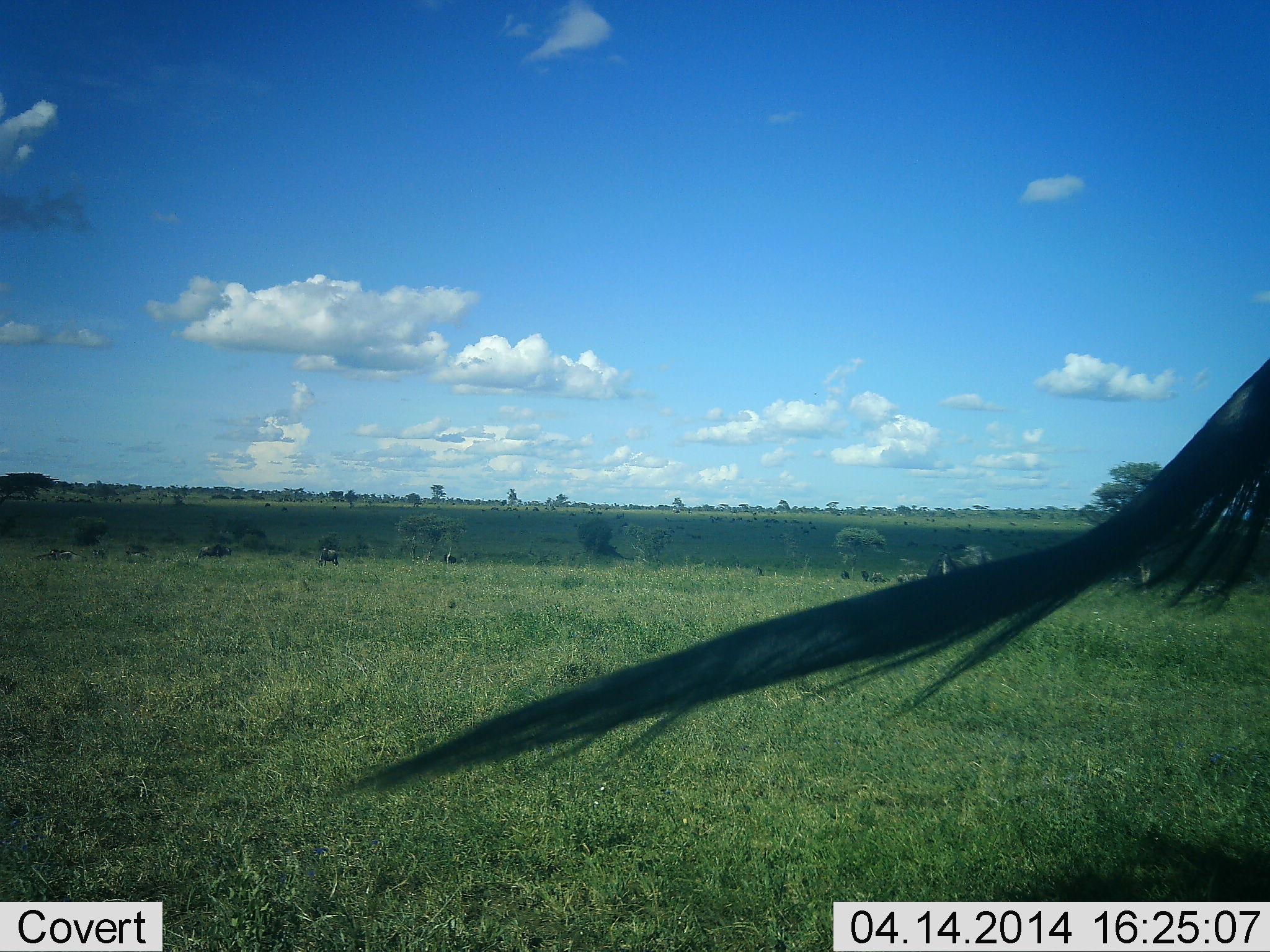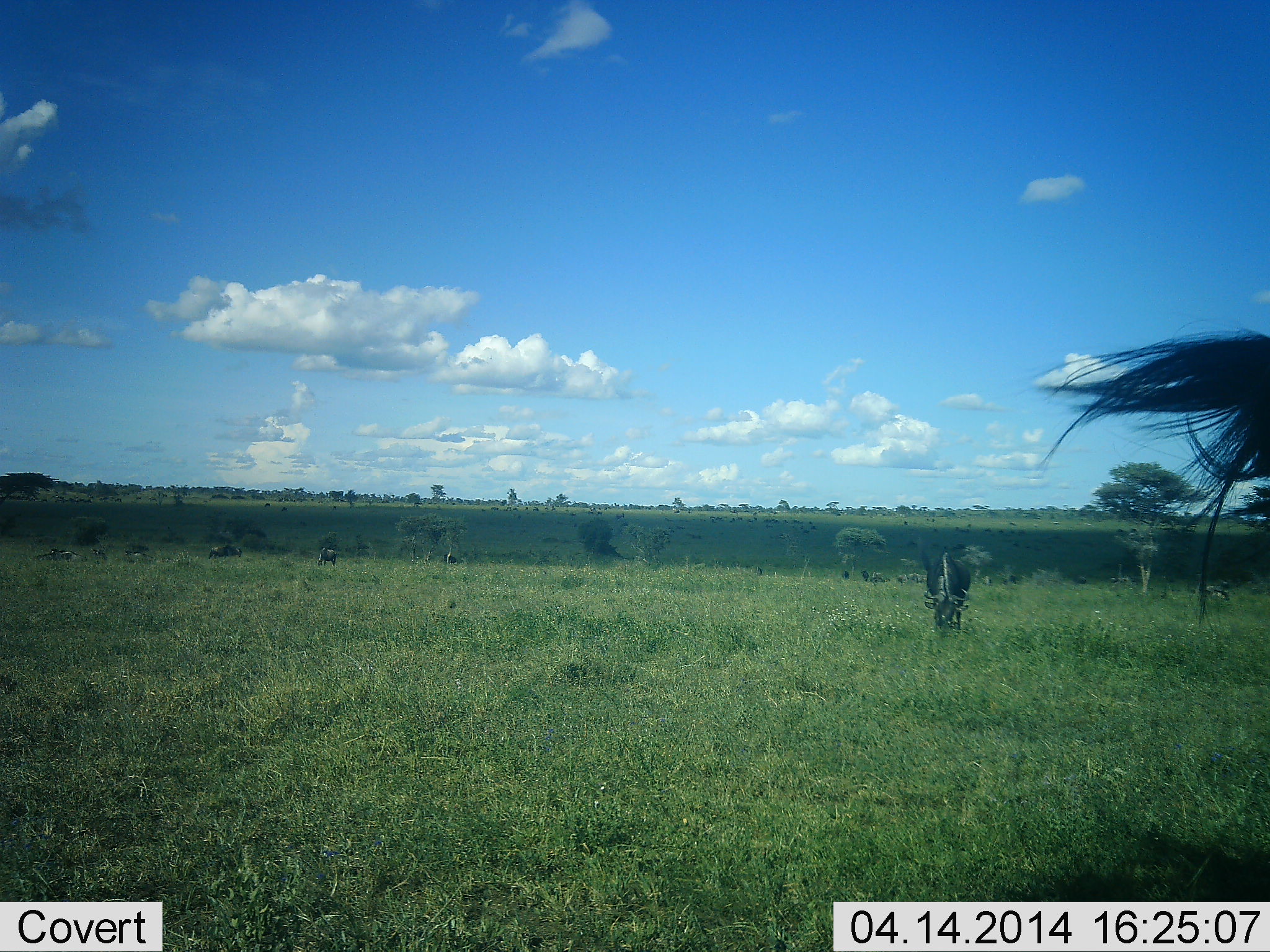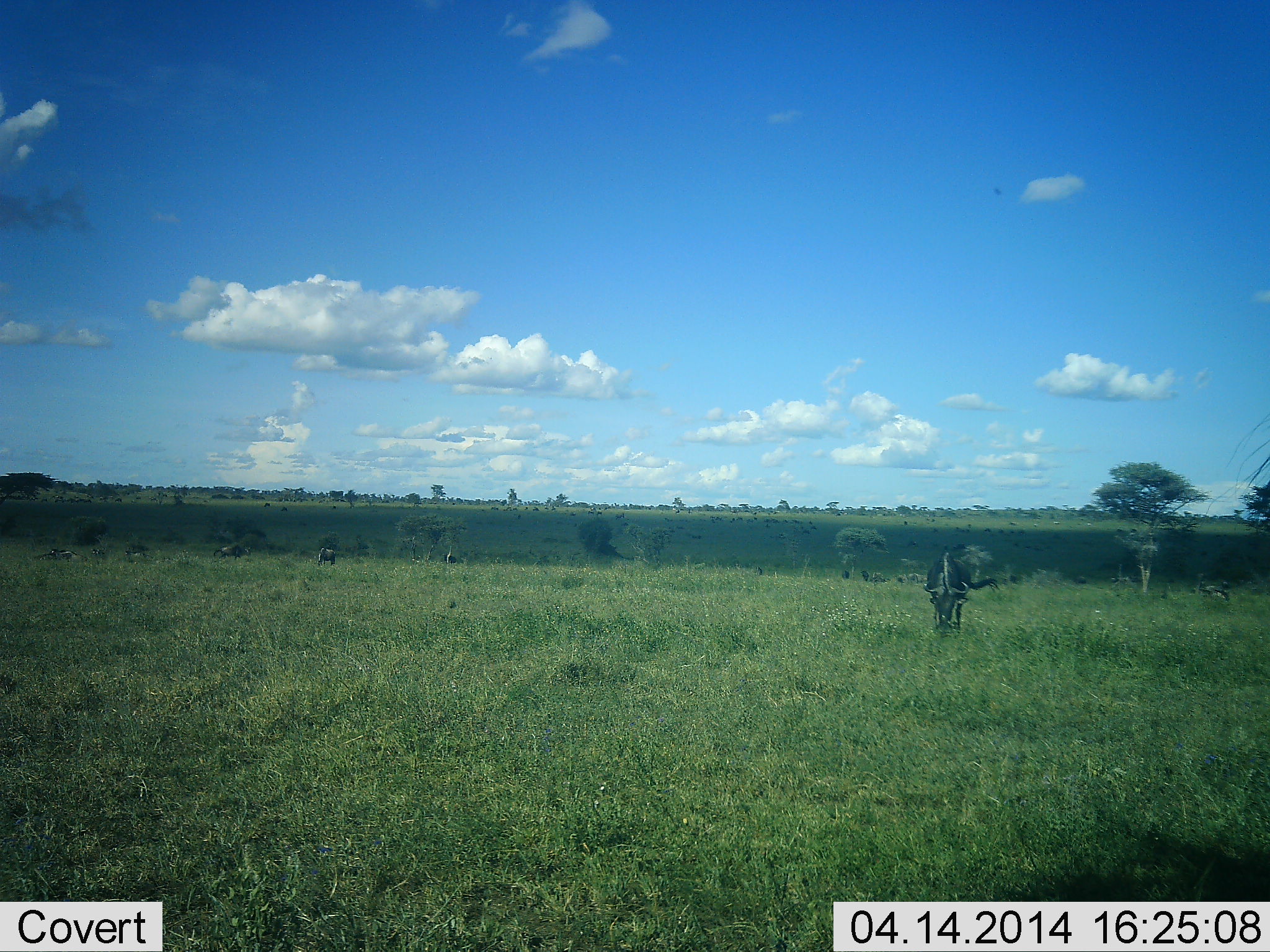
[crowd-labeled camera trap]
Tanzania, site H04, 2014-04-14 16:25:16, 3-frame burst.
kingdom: Animalia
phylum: Chordata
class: Mammalia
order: Artiodactyla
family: Bovidae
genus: Connochaetes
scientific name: Connochaetes taurinus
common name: blue wildebeest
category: wildebeest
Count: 6.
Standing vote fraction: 50%.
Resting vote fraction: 0%.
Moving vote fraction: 10%.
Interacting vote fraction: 0%.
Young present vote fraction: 0%.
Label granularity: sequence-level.